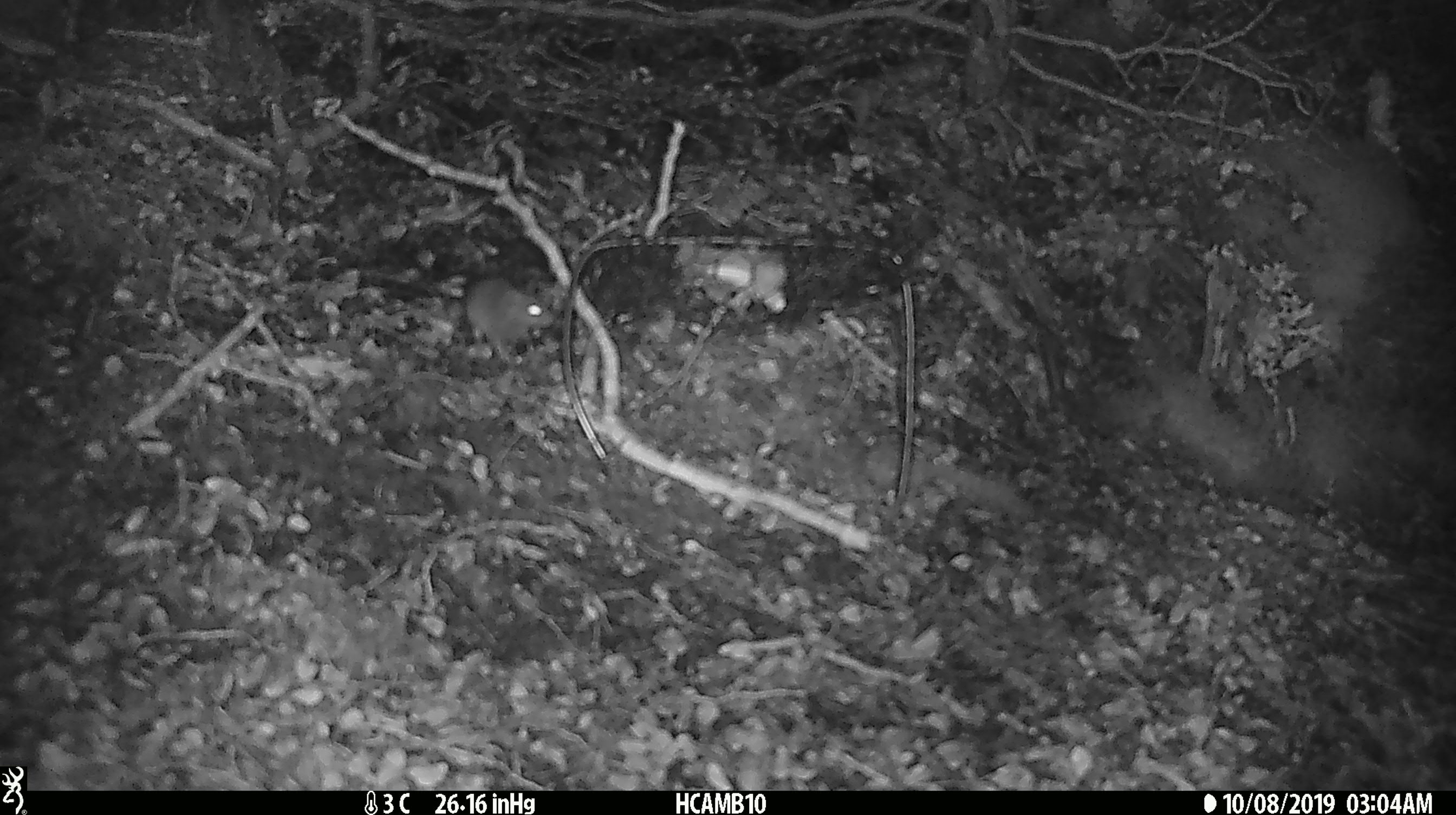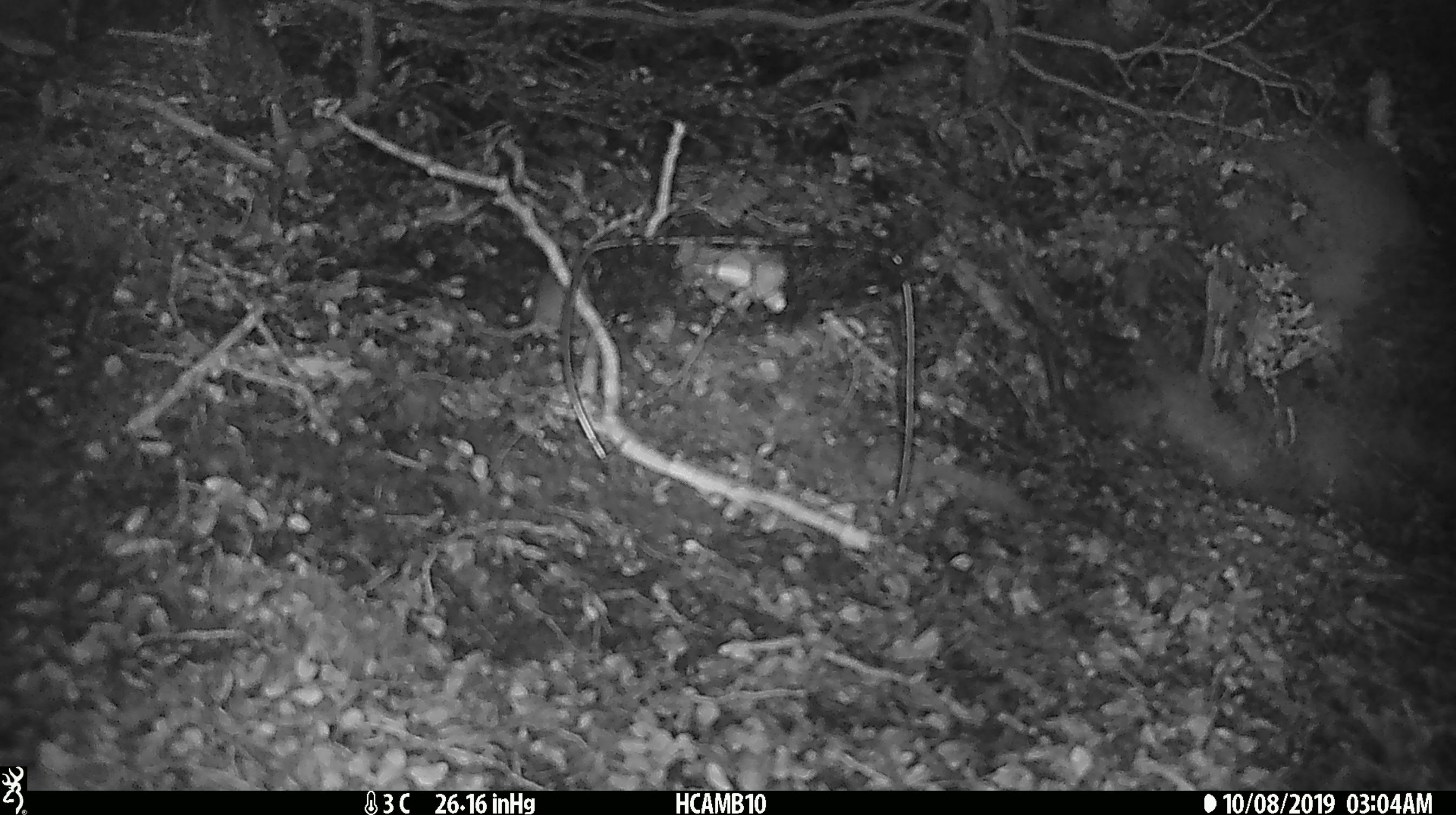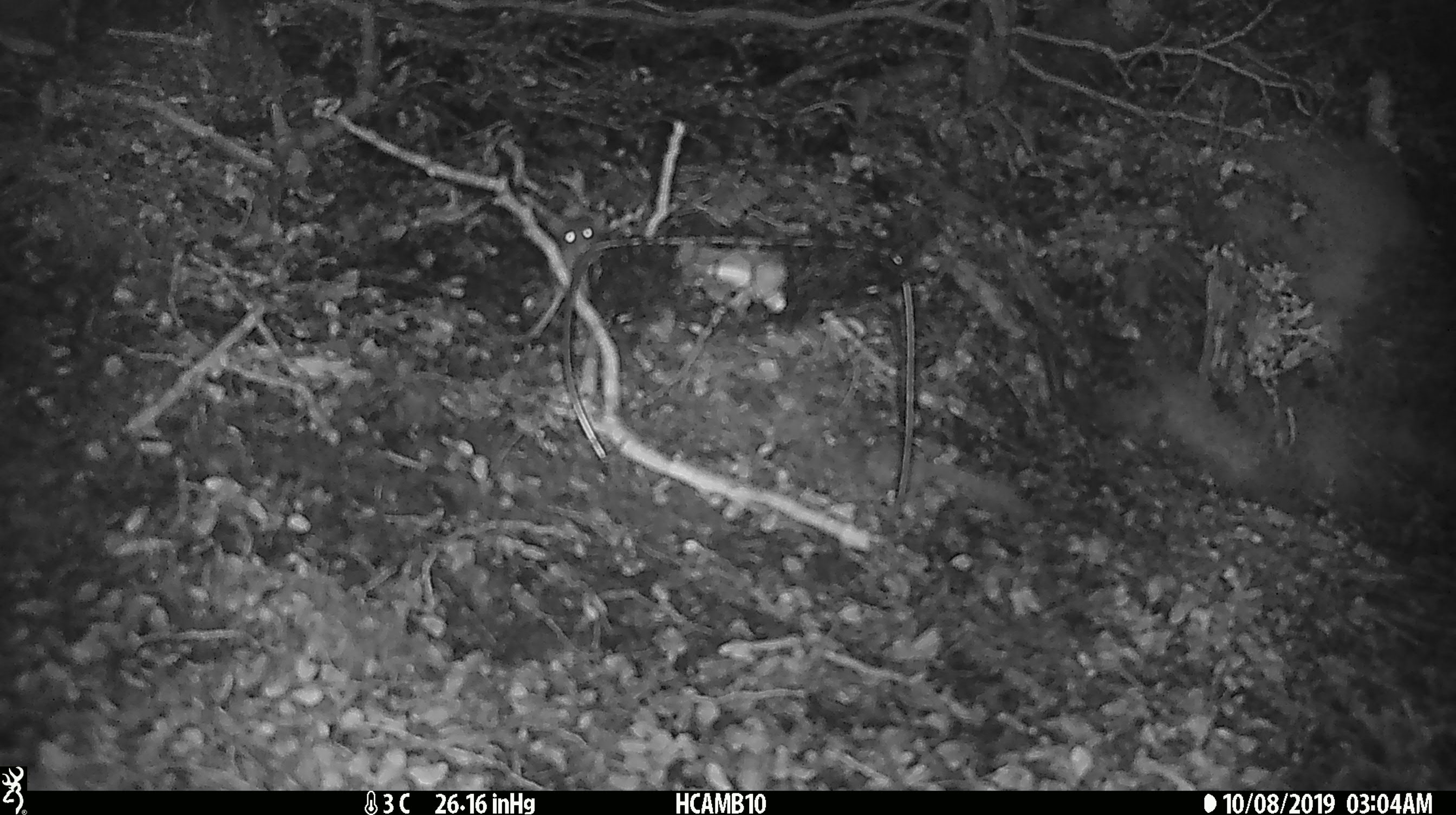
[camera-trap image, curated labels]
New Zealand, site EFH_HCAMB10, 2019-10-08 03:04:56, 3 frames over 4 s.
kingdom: Animalia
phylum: Chordata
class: Mammalia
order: Rodentia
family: Muridae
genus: Mus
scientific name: Mus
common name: mouse